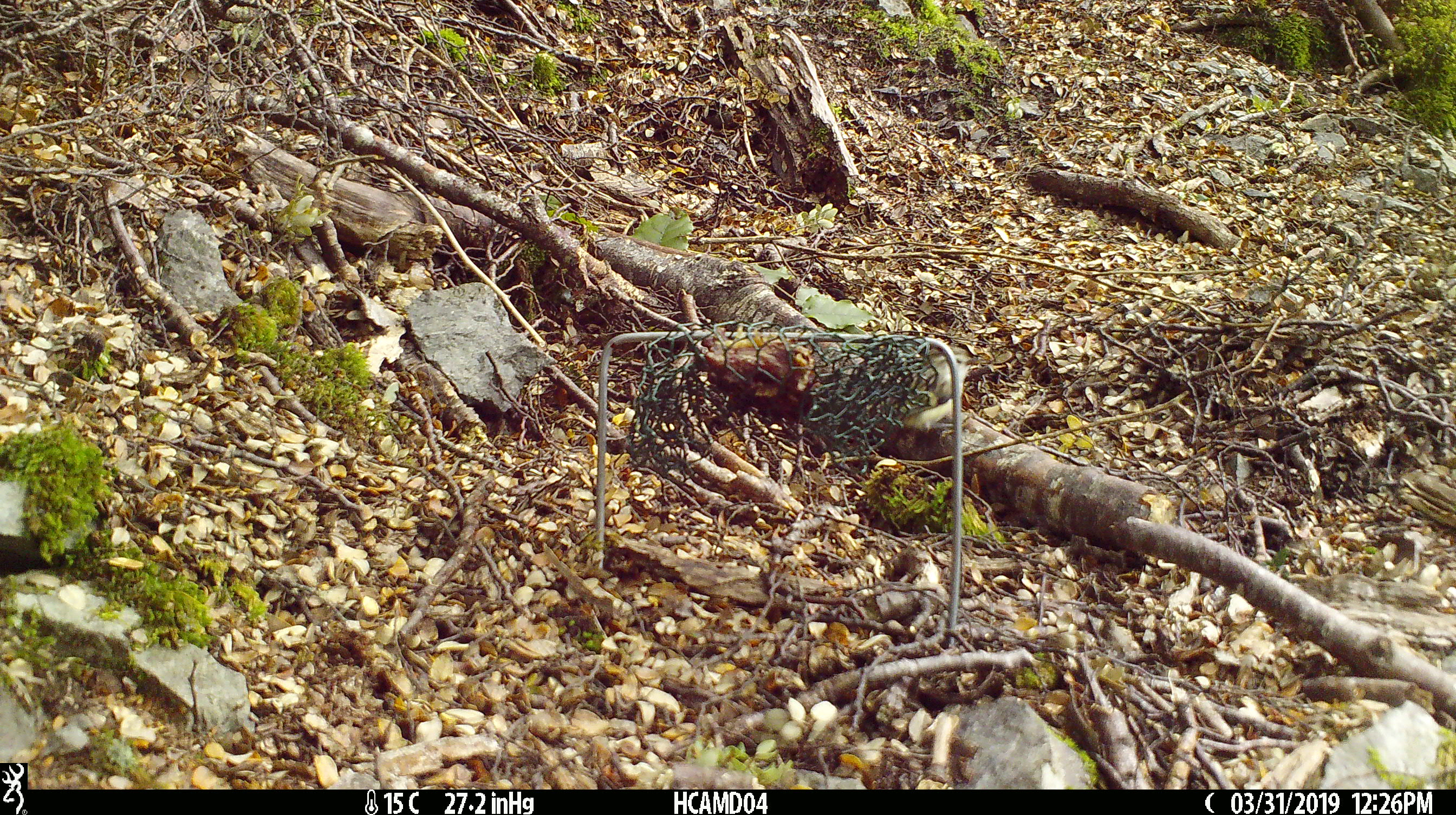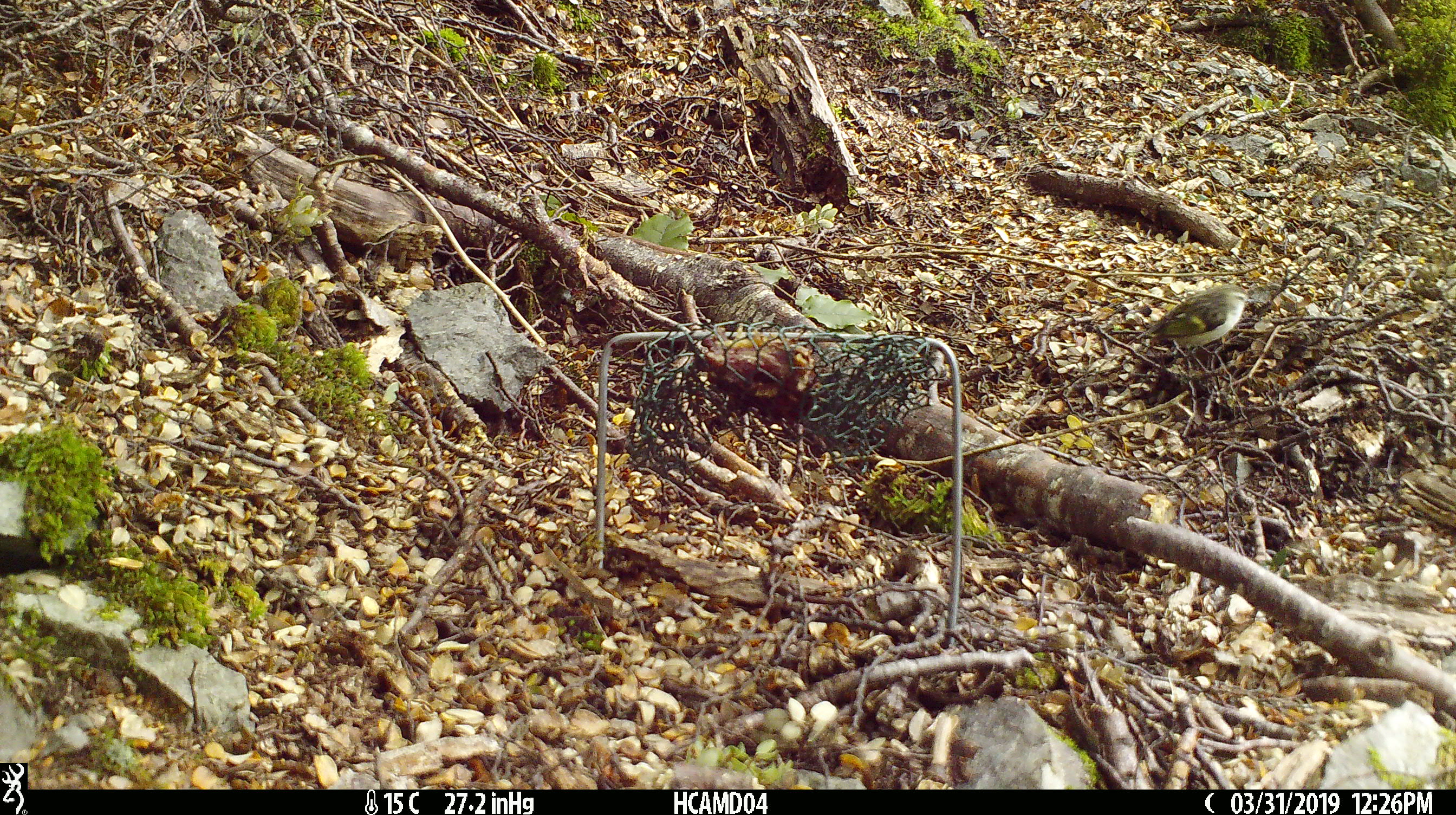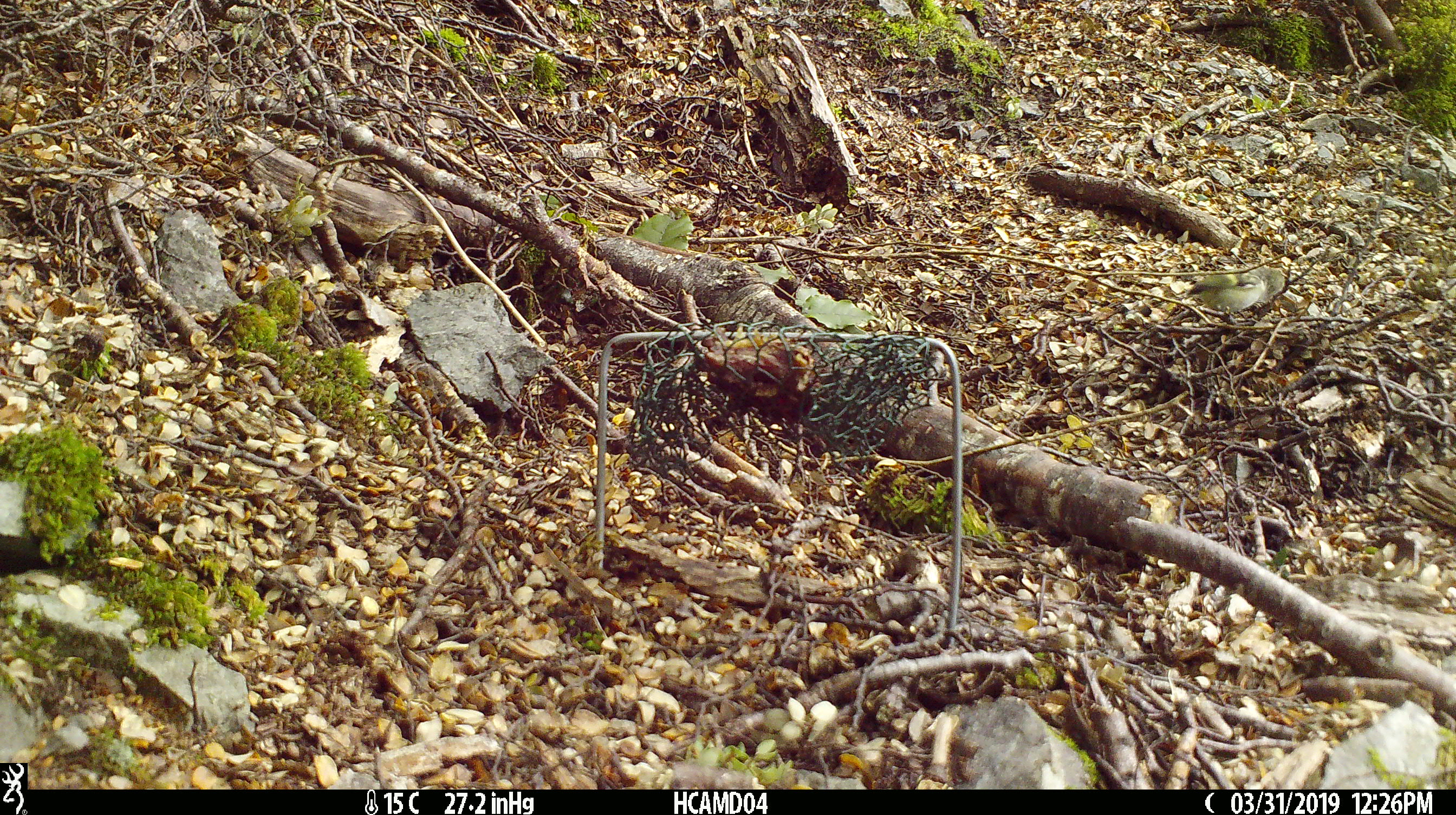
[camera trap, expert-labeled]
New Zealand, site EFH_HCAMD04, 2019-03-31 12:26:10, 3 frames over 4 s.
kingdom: Animalia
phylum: Chordata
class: Aves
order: Passeriformes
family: Acanthisittidae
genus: Acanthisitta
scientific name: Acanthisitta chloris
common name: rifleman